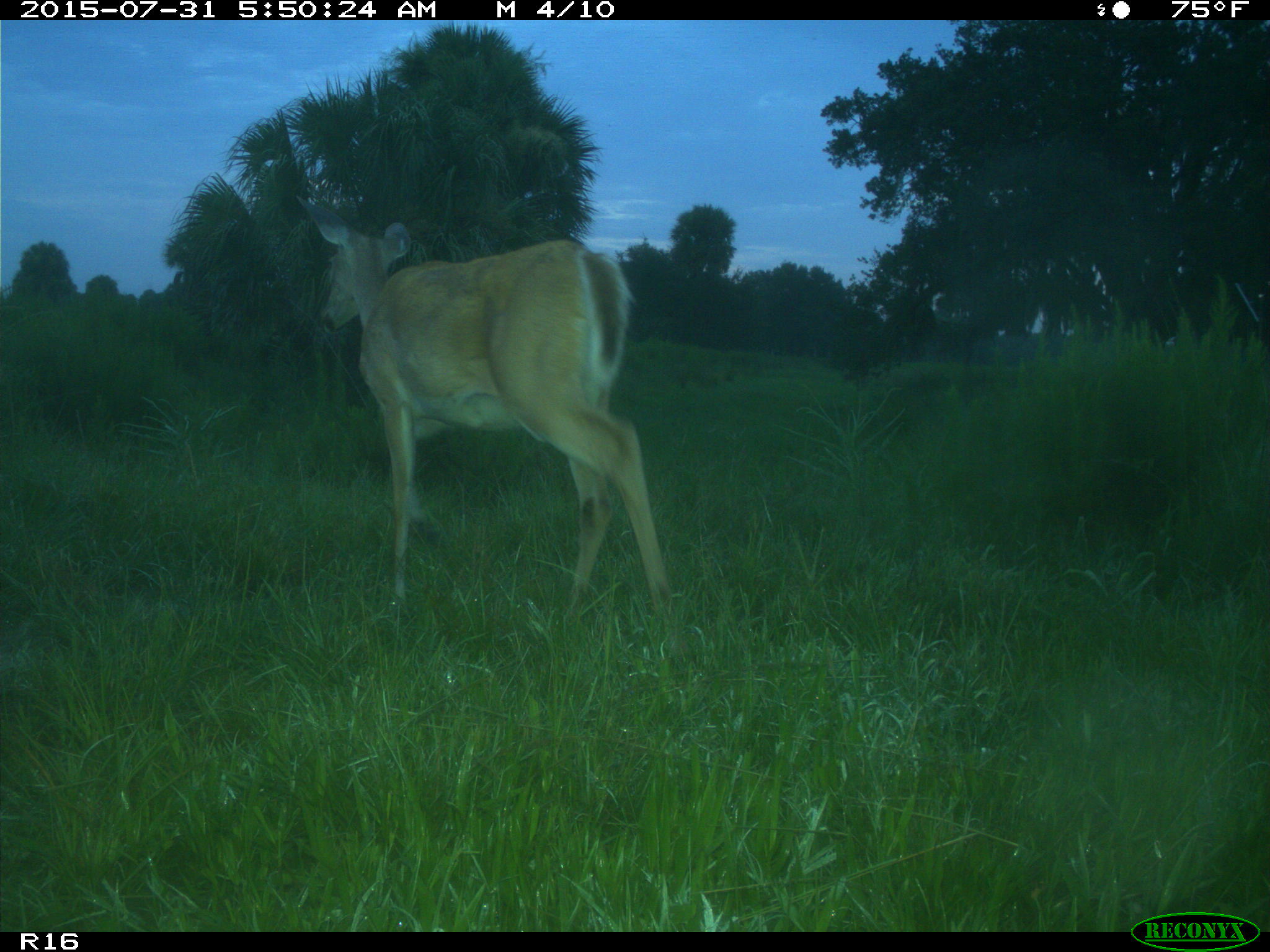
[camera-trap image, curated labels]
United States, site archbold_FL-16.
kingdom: Animalia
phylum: Chordata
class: Mammalia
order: Artiodactyla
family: Cervidae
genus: Odocoileus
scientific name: Odocoileus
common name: deer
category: unidentified deer